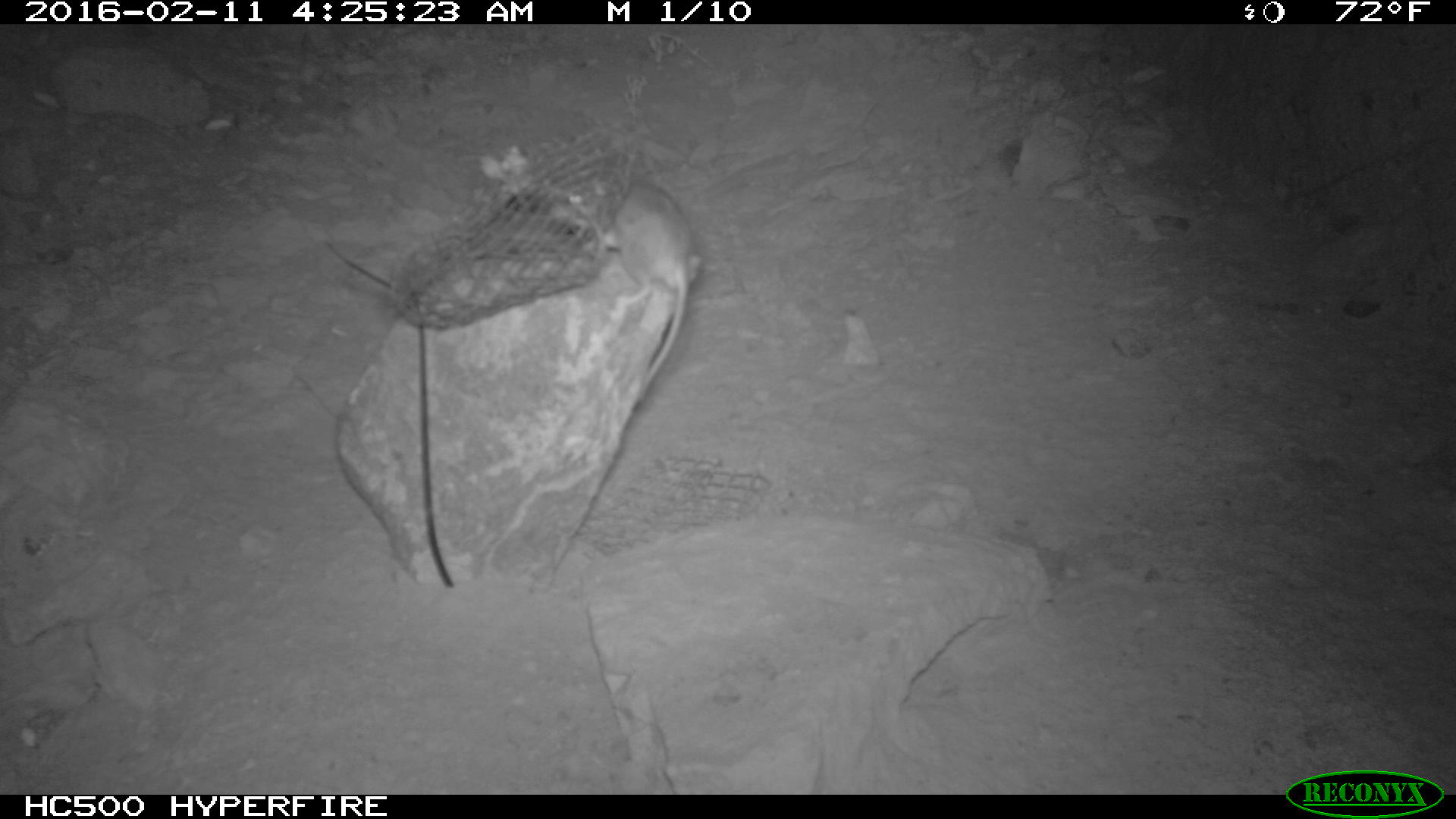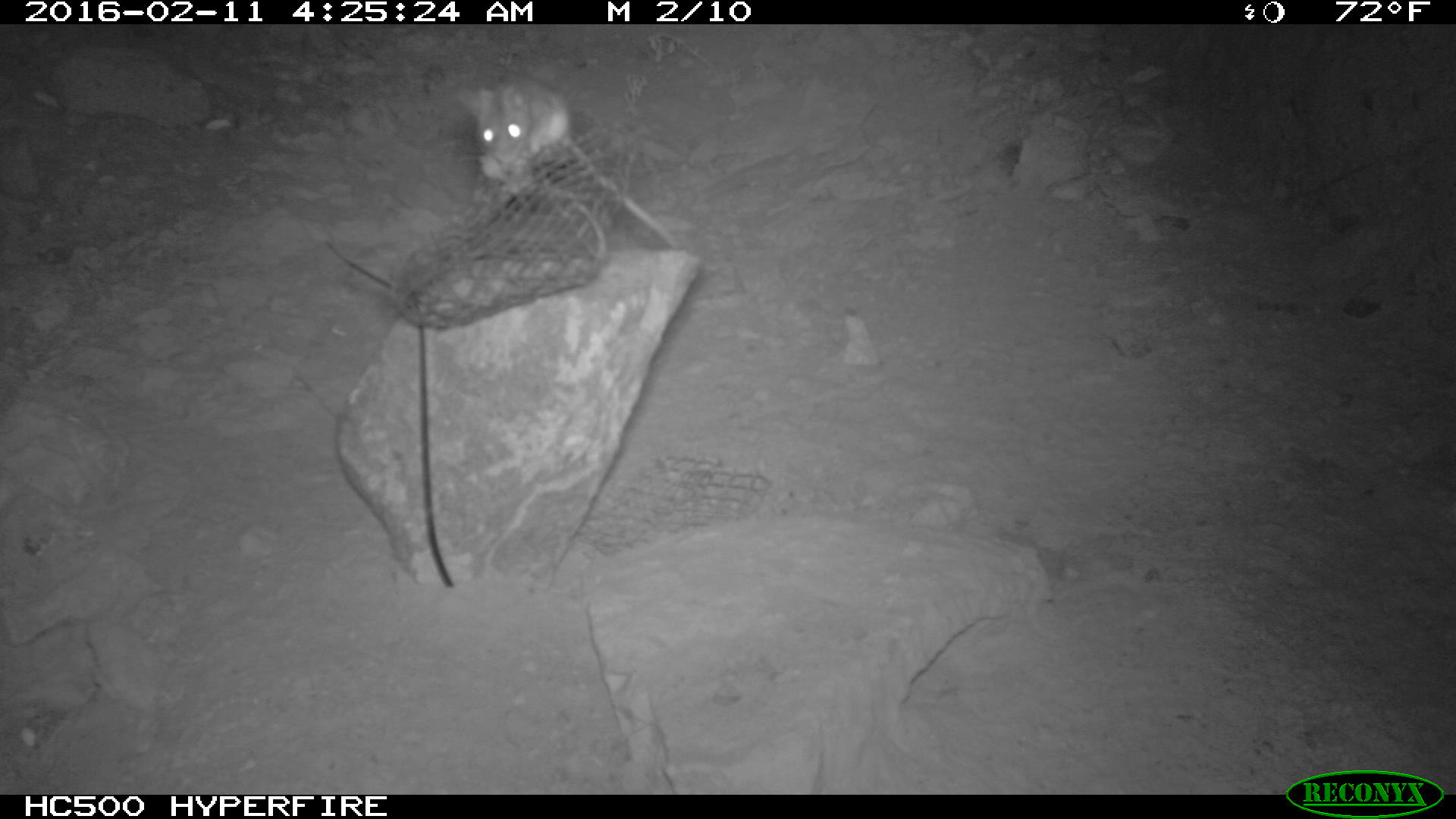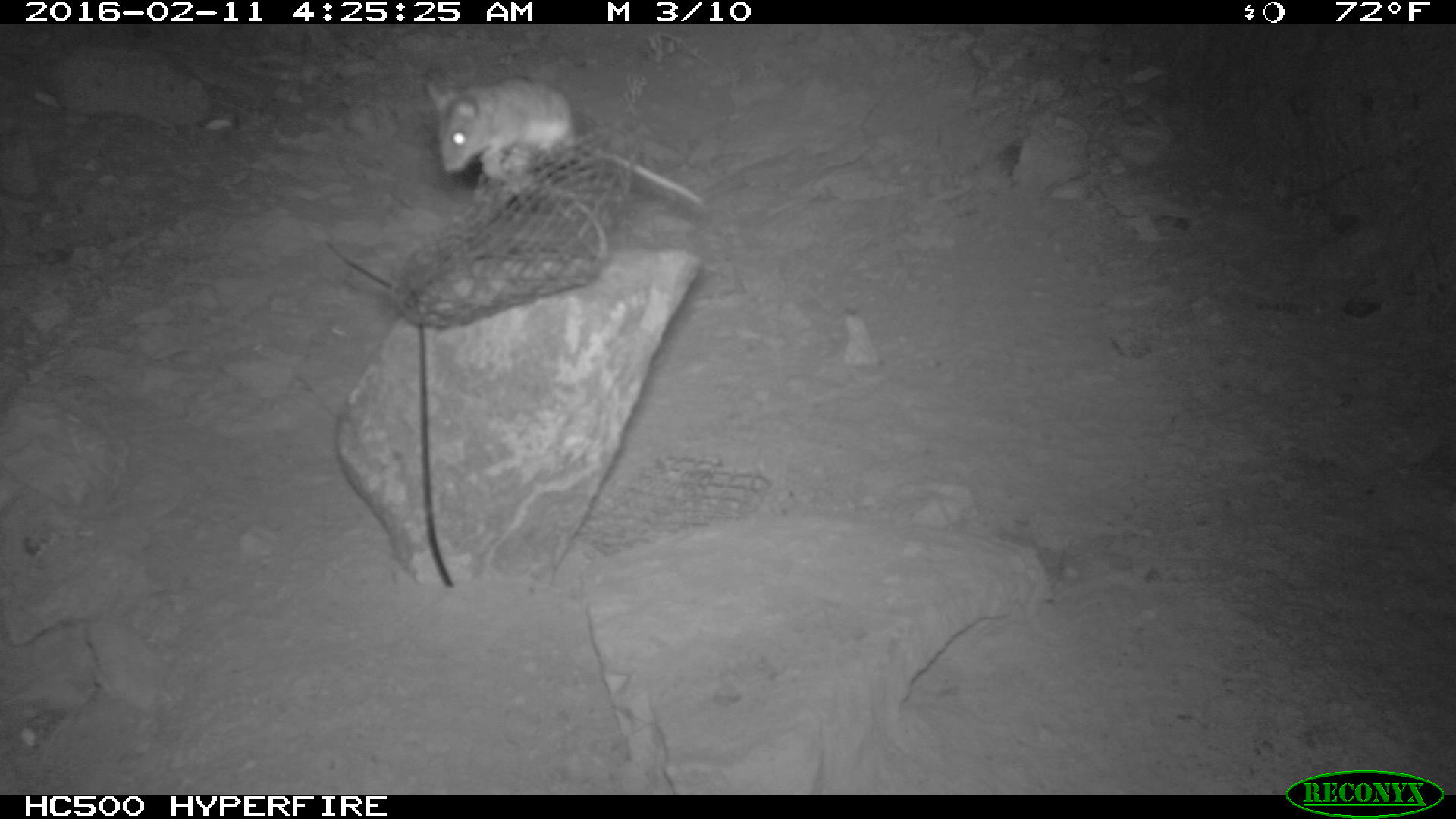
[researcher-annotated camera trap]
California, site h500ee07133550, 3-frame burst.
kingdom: Animalia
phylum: Chordata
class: Mammalia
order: Rodentia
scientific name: Rodentia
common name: rodent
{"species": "rodent (Rodentia)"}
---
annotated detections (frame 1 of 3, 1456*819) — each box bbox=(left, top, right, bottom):
rodent: bbox=(604, 180, 702, 399)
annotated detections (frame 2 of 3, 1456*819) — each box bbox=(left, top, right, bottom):
rodent: bbox=(459, 74, 680, 249)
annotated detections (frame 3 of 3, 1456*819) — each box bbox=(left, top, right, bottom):
rodent: bbox=(426, 75, 709, 210)